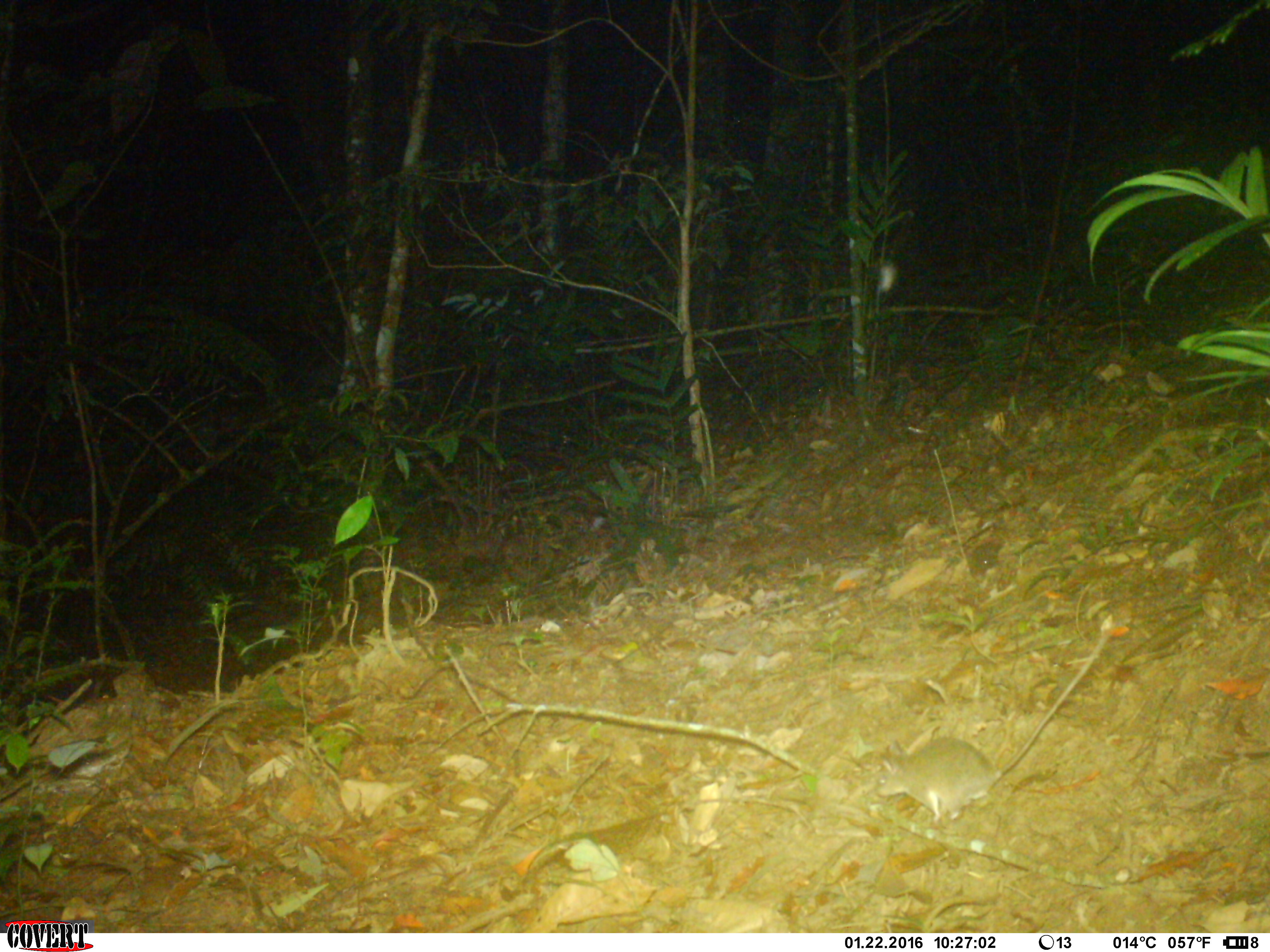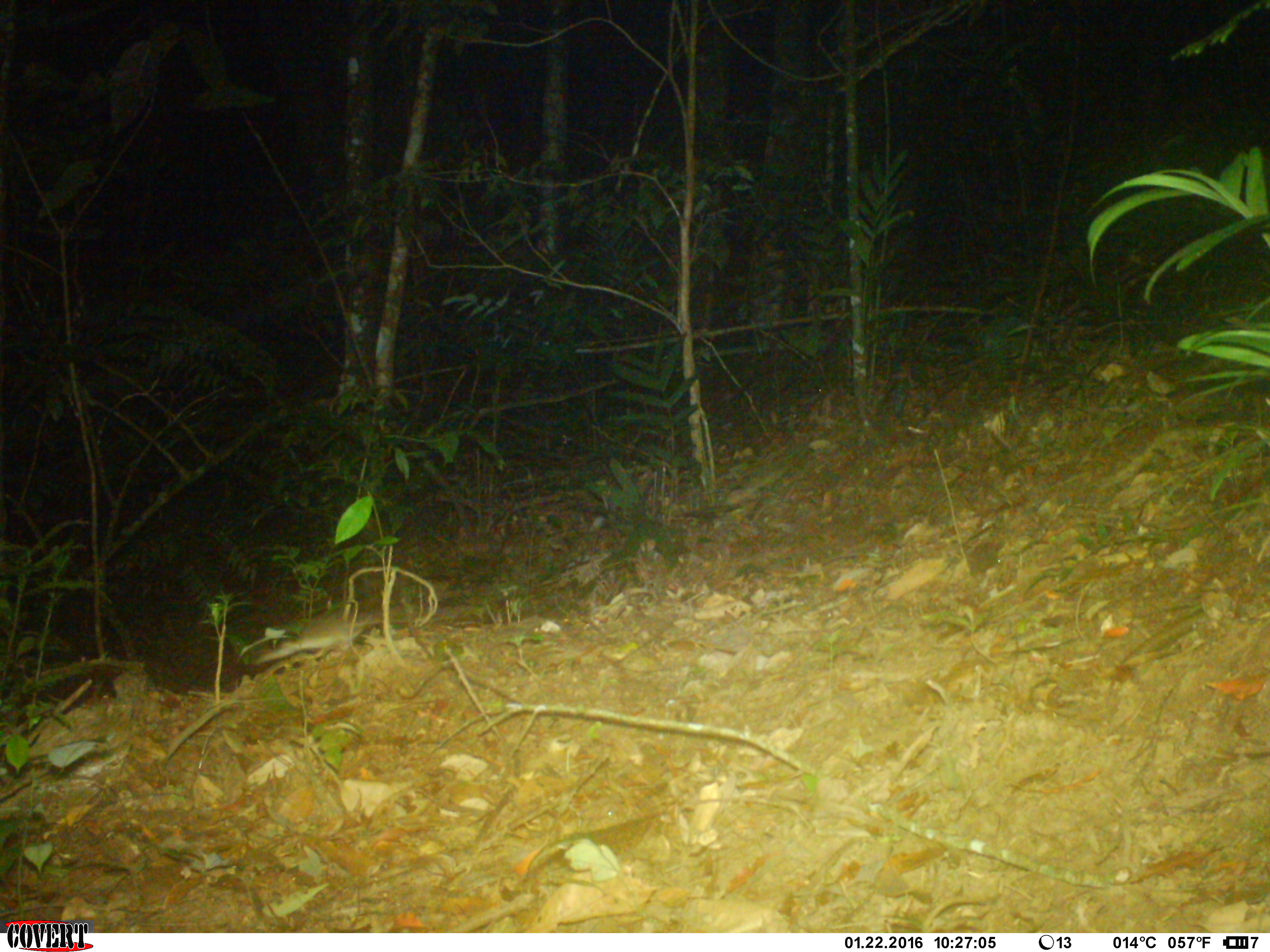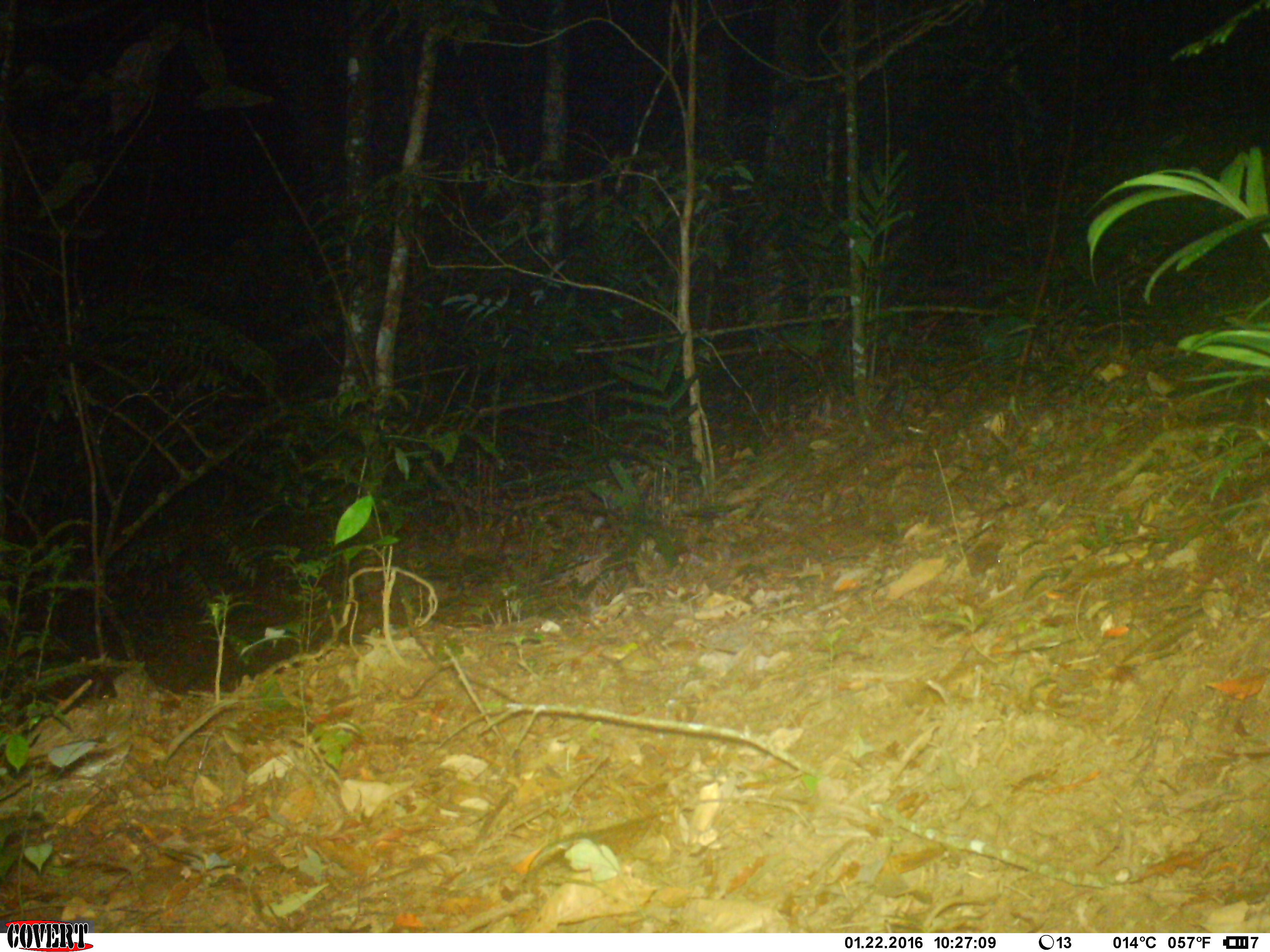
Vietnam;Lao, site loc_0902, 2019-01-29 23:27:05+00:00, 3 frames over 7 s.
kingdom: Animalia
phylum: Chordata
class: Mammalia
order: Rodentia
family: Muridae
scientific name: Muridae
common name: old-world mice and rats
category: unidentified murid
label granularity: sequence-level